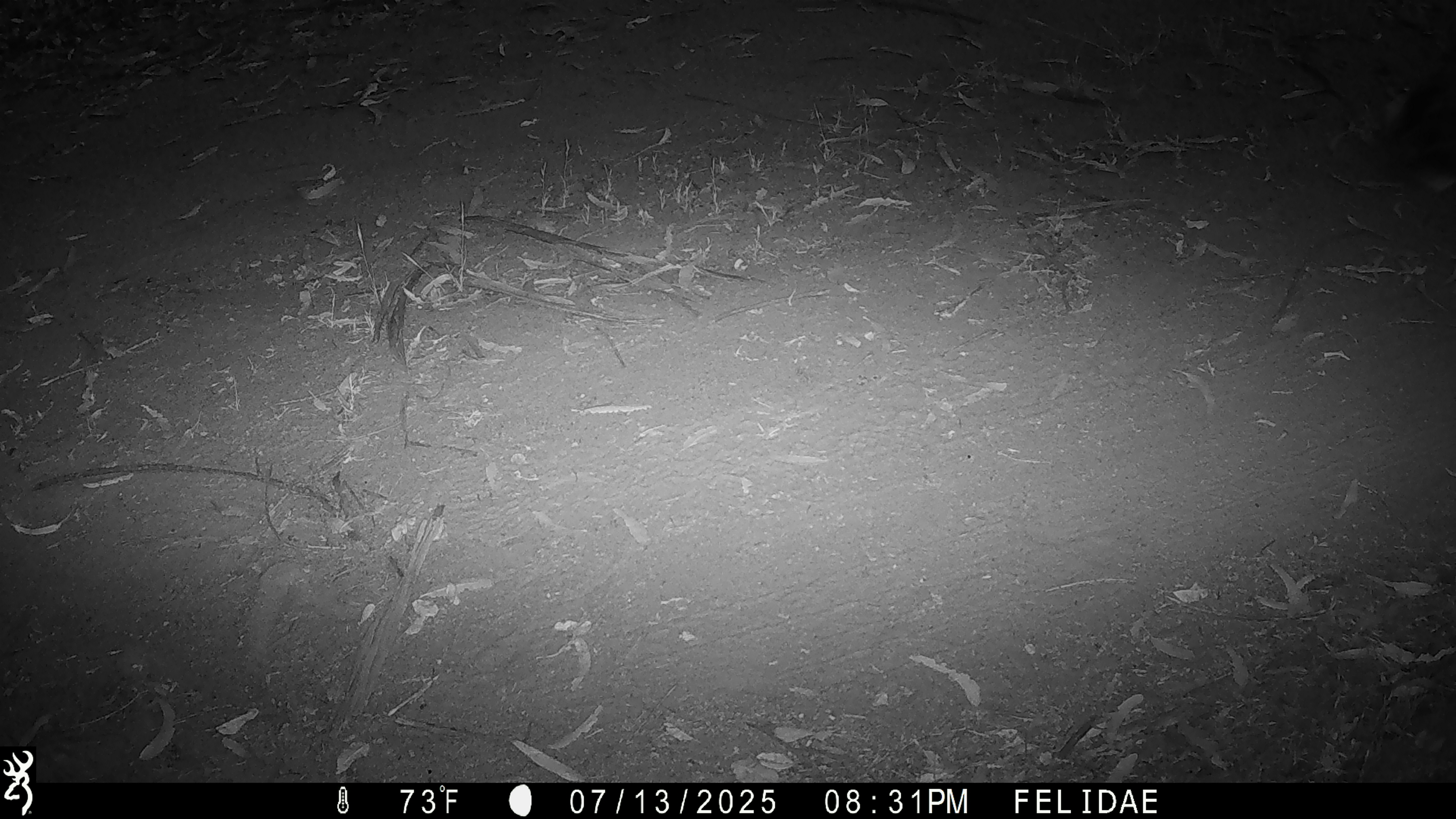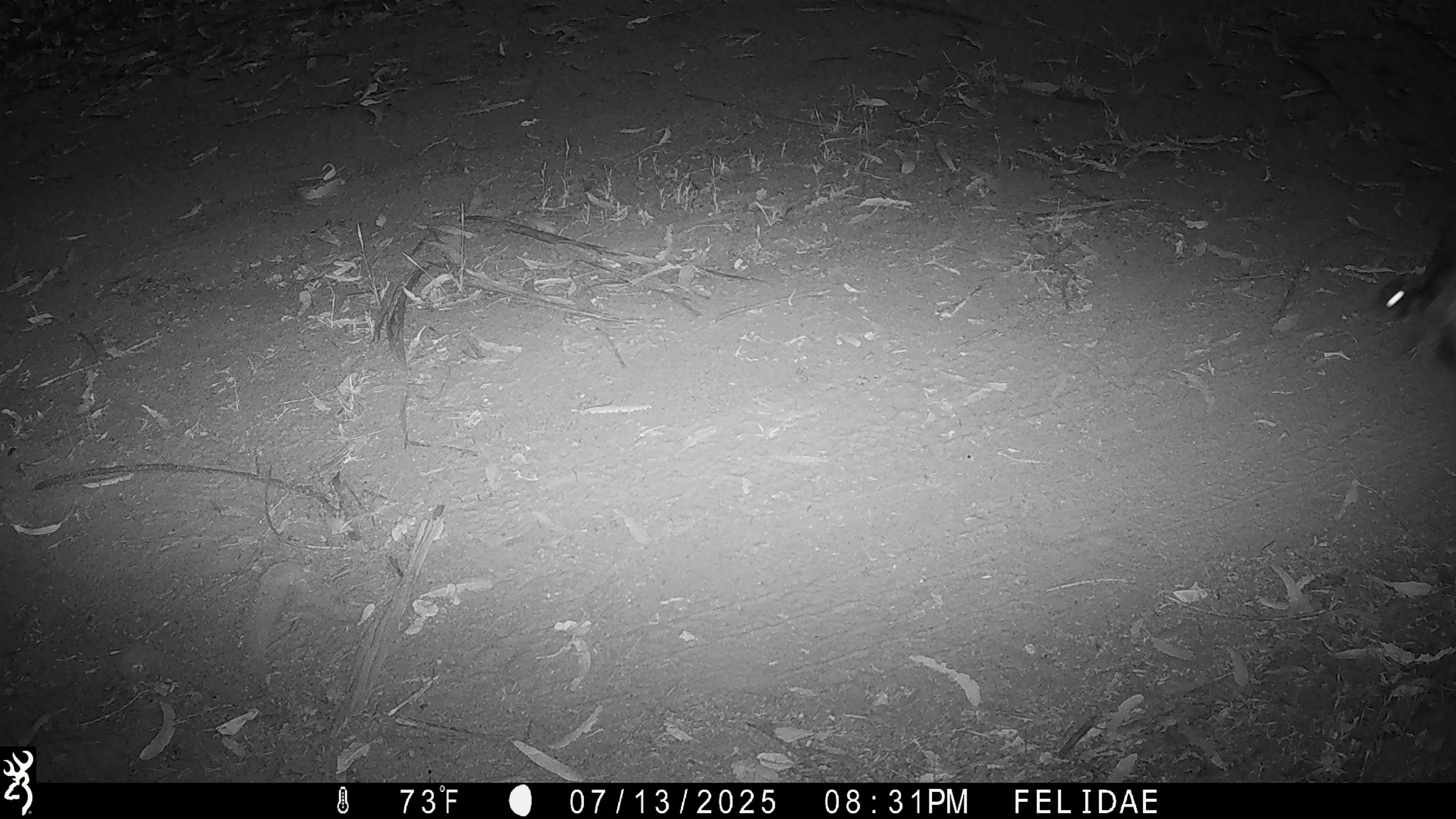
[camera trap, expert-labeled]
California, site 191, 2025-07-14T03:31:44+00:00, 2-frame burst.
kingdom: Animalia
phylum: Chordata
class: Aves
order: Caprimulgiformes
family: Caprimulgidae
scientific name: Caprimulgidae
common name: nightjar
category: unknown nightjar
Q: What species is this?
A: Unknown nightjar (nightjar) (Caprimulgidae).